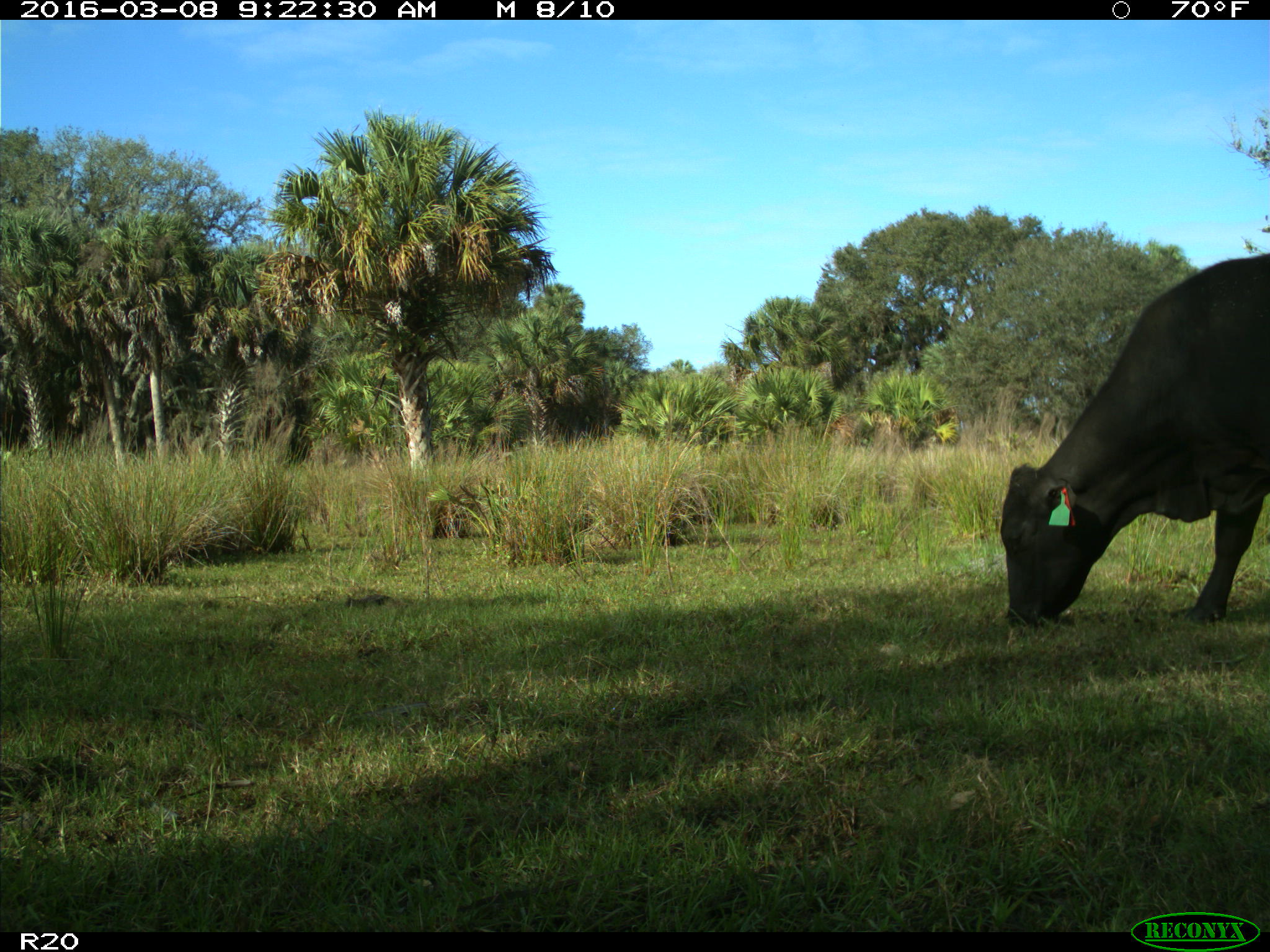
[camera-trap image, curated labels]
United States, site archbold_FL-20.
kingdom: Animalia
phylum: Chordata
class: Mammalia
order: Artiodactyla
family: Bovidae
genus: Bos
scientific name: Bos taurus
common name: domestic cow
Bos taurus (domestic cow).